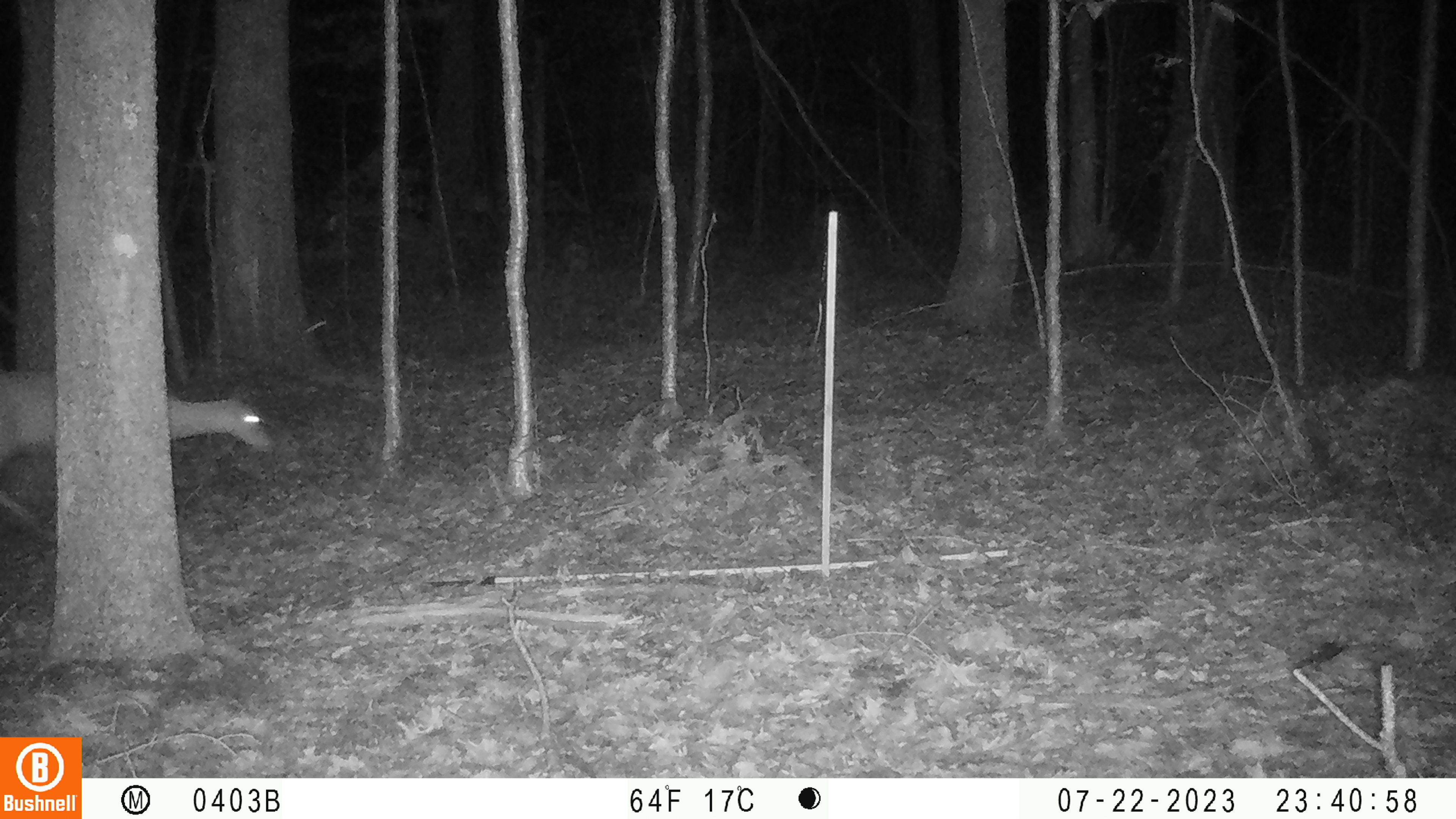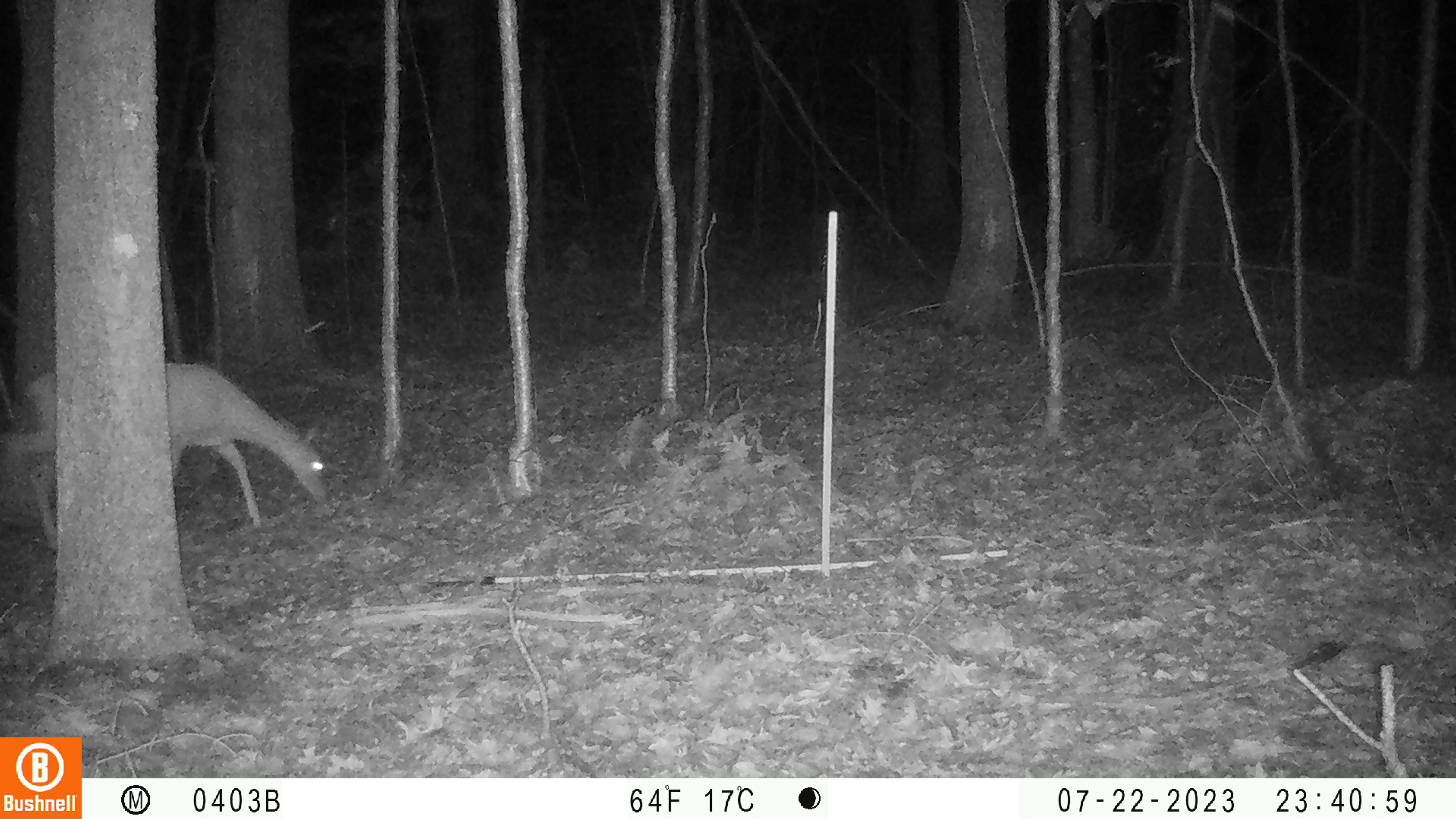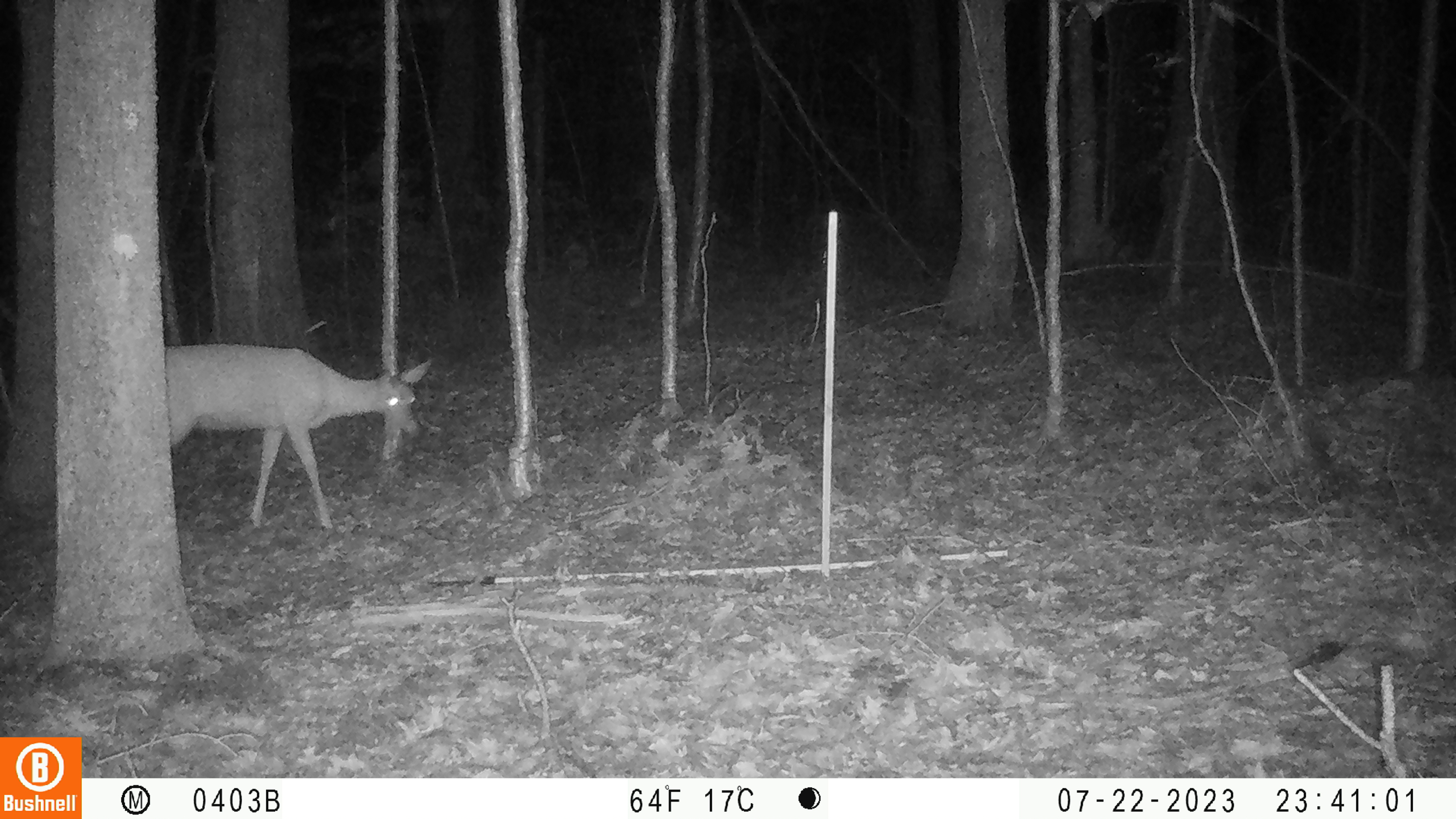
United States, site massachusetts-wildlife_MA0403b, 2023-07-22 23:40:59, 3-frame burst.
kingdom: Animalia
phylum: Chordata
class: Mammalia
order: Artiodactyla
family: Cervidae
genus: Odocoileus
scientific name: Odocoileus virginianus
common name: white-tailed deer